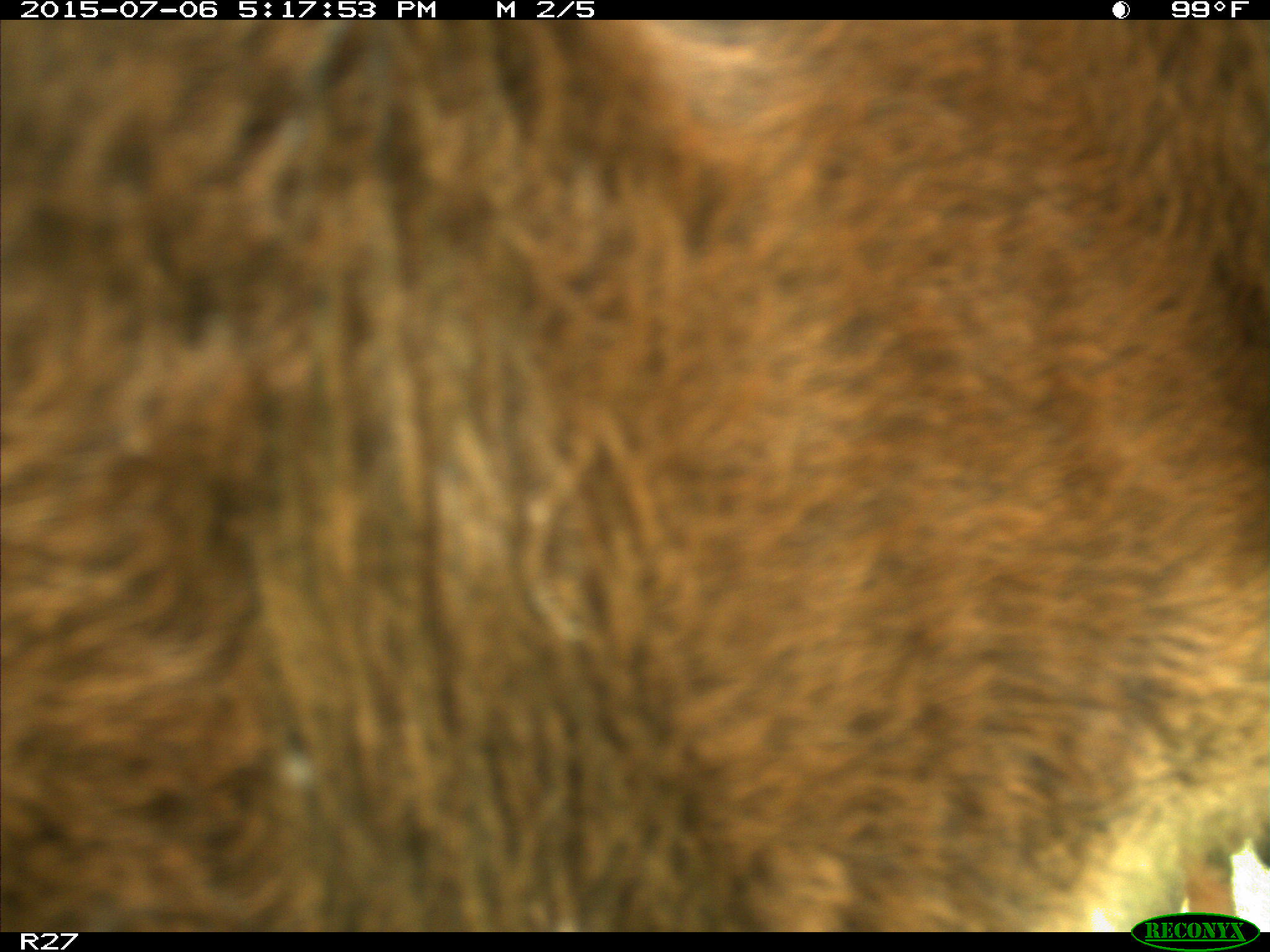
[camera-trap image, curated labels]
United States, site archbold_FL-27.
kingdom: Animalia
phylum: Chordata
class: Mammalia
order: Artiodactyla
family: Bovidae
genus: Bos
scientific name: Bos taurus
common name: domestic cow